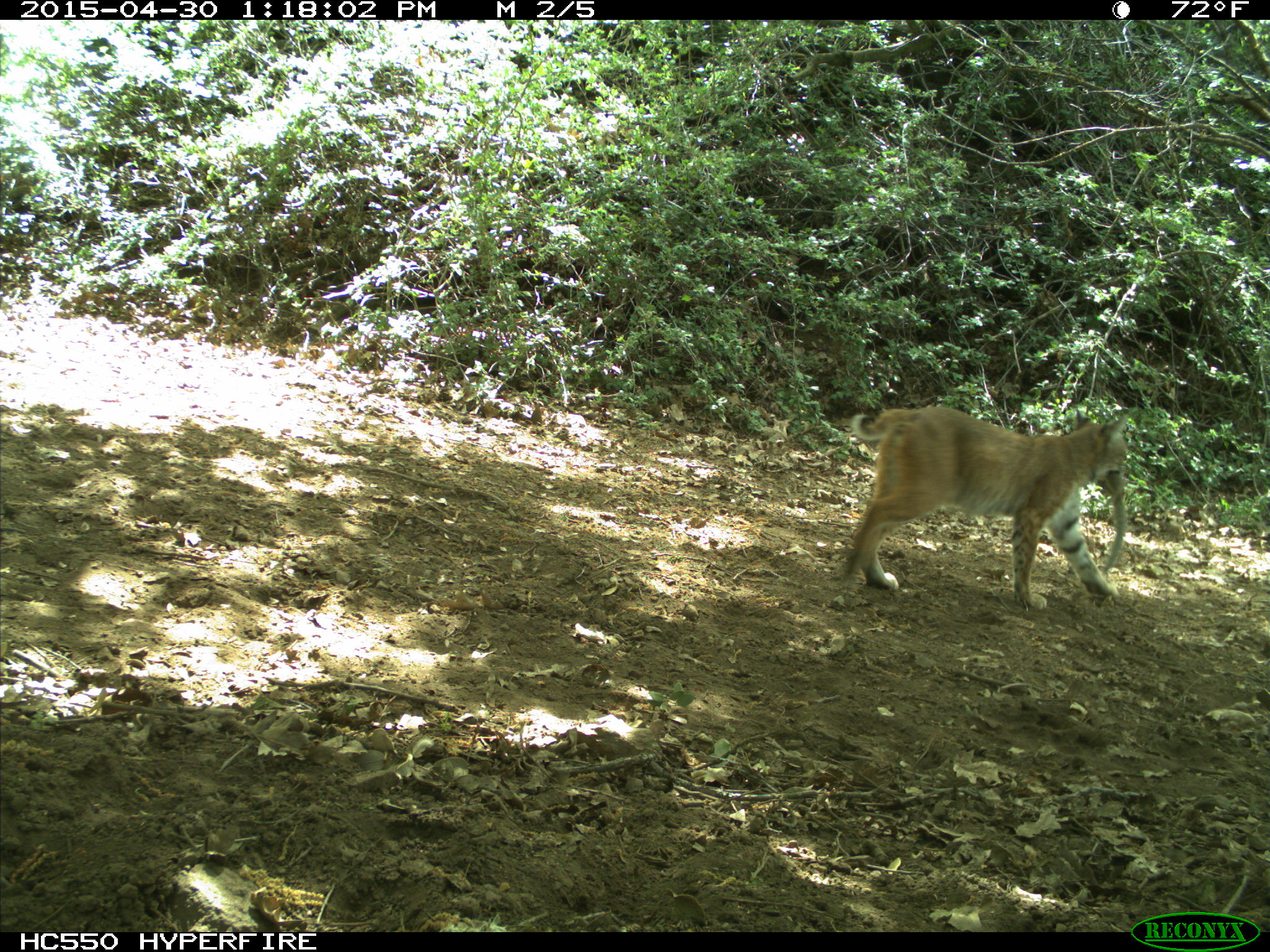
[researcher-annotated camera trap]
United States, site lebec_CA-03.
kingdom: Animalia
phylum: Chordata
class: Mammalia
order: Carnivora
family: Felidae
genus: Lynx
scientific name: Lynx rufus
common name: bobcat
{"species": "Lynx rufus (bobcat)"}